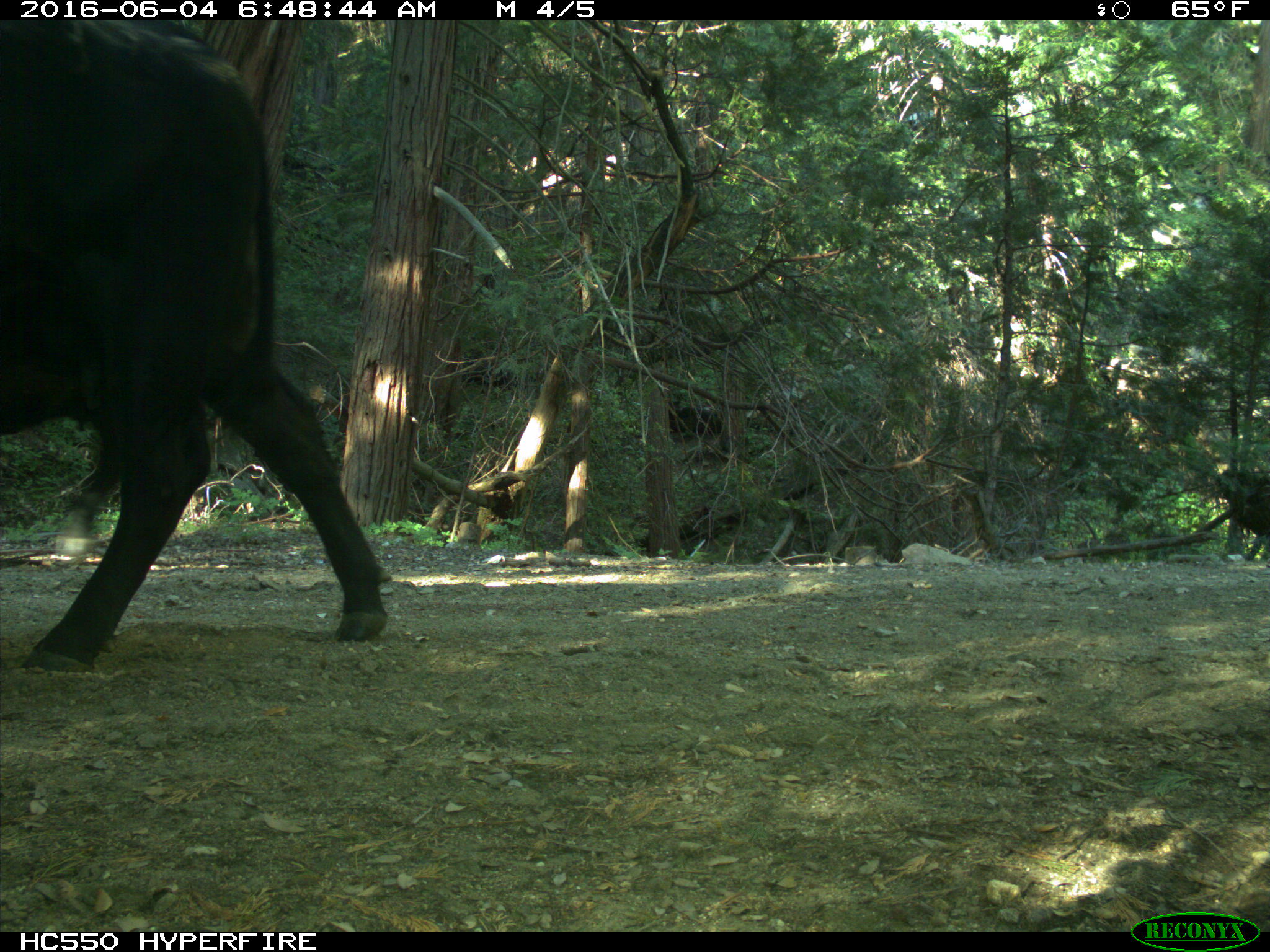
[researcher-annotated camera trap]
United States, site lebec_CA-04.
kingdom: Animalia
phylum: Chordata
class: Mammalia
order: Artiodactyla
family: Bovidae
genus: Bos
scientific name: Bos taurus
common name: domestic cow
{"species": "Bos taurus (domestic cow)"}